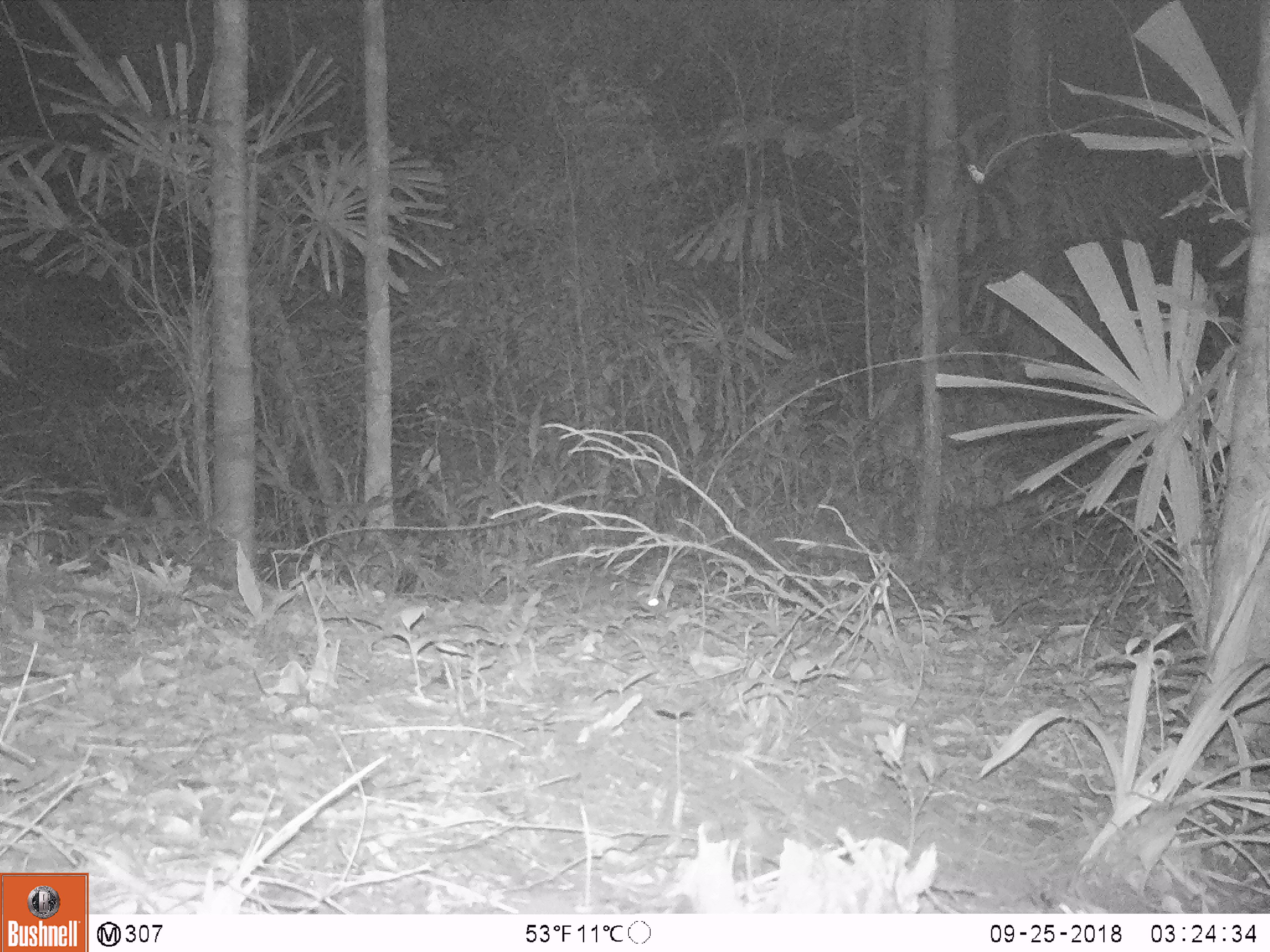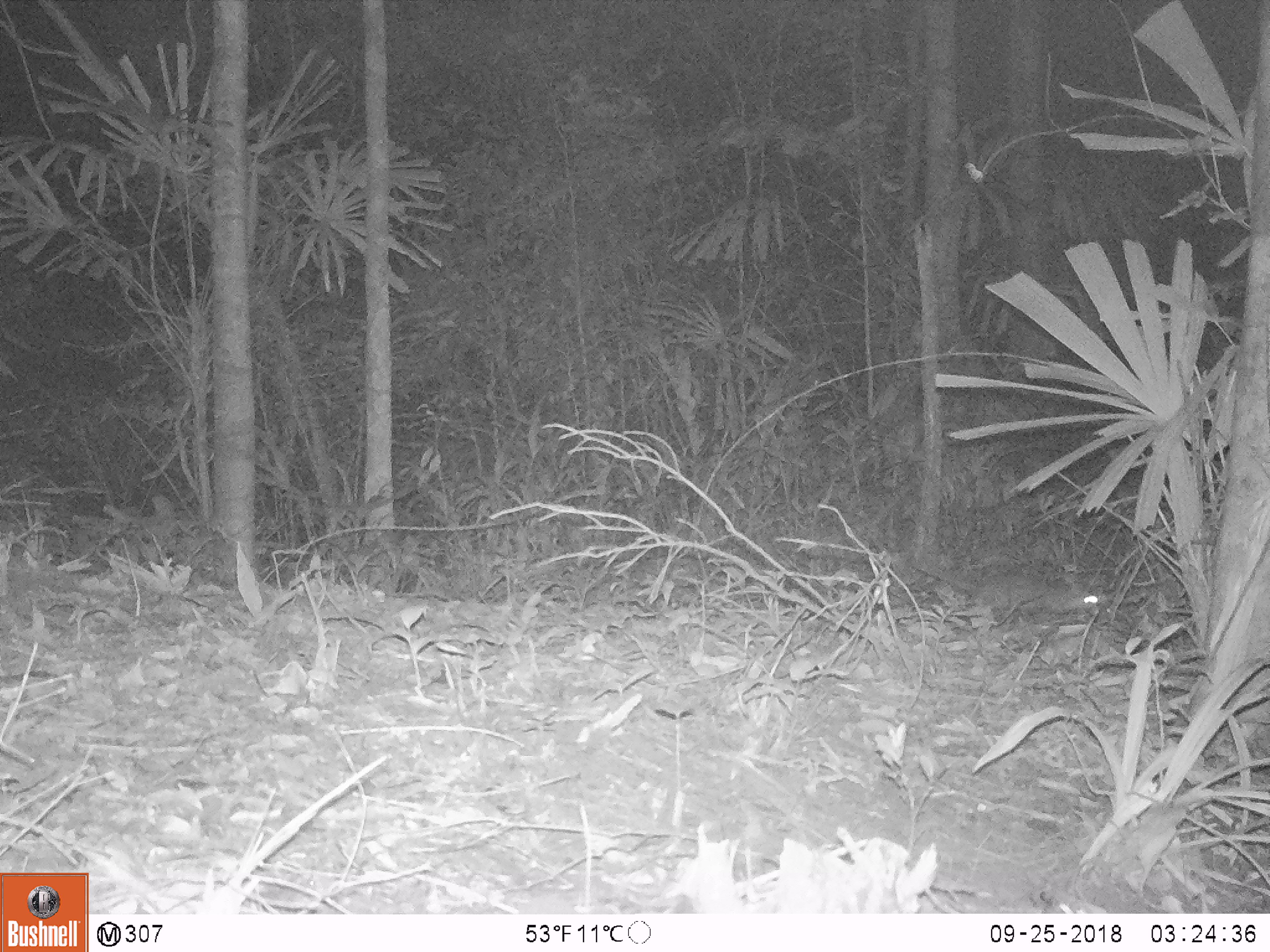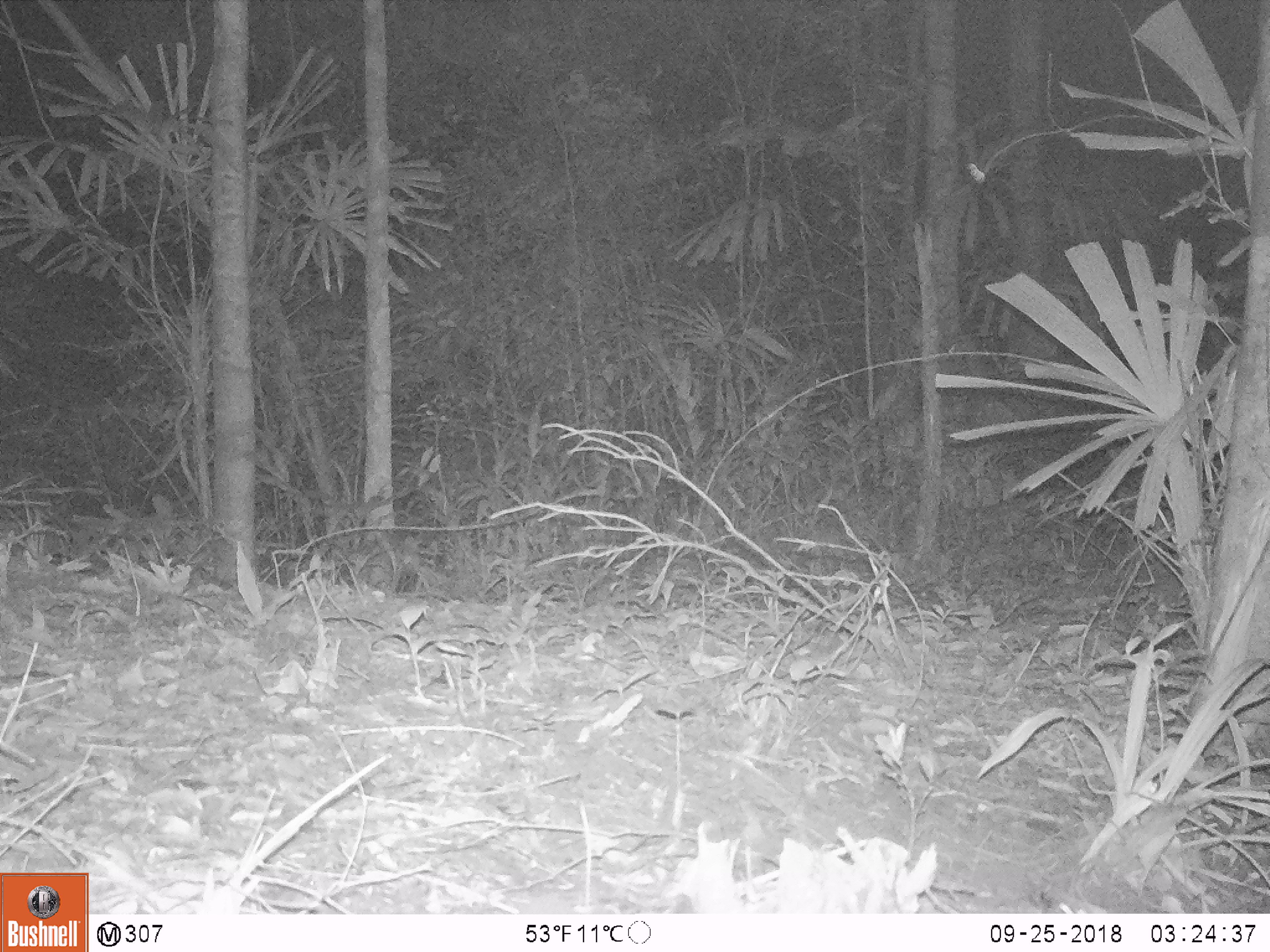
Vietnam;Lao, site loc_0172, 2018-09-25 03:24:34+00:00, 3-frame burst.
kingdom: Animalia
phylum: Chordata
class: Mammalia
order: Carnivora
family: Mustelidae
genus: Melogale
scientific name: Melogale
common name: ferret badger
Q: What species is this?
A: Ferret badger (Melogale).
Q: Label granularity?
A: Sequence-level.